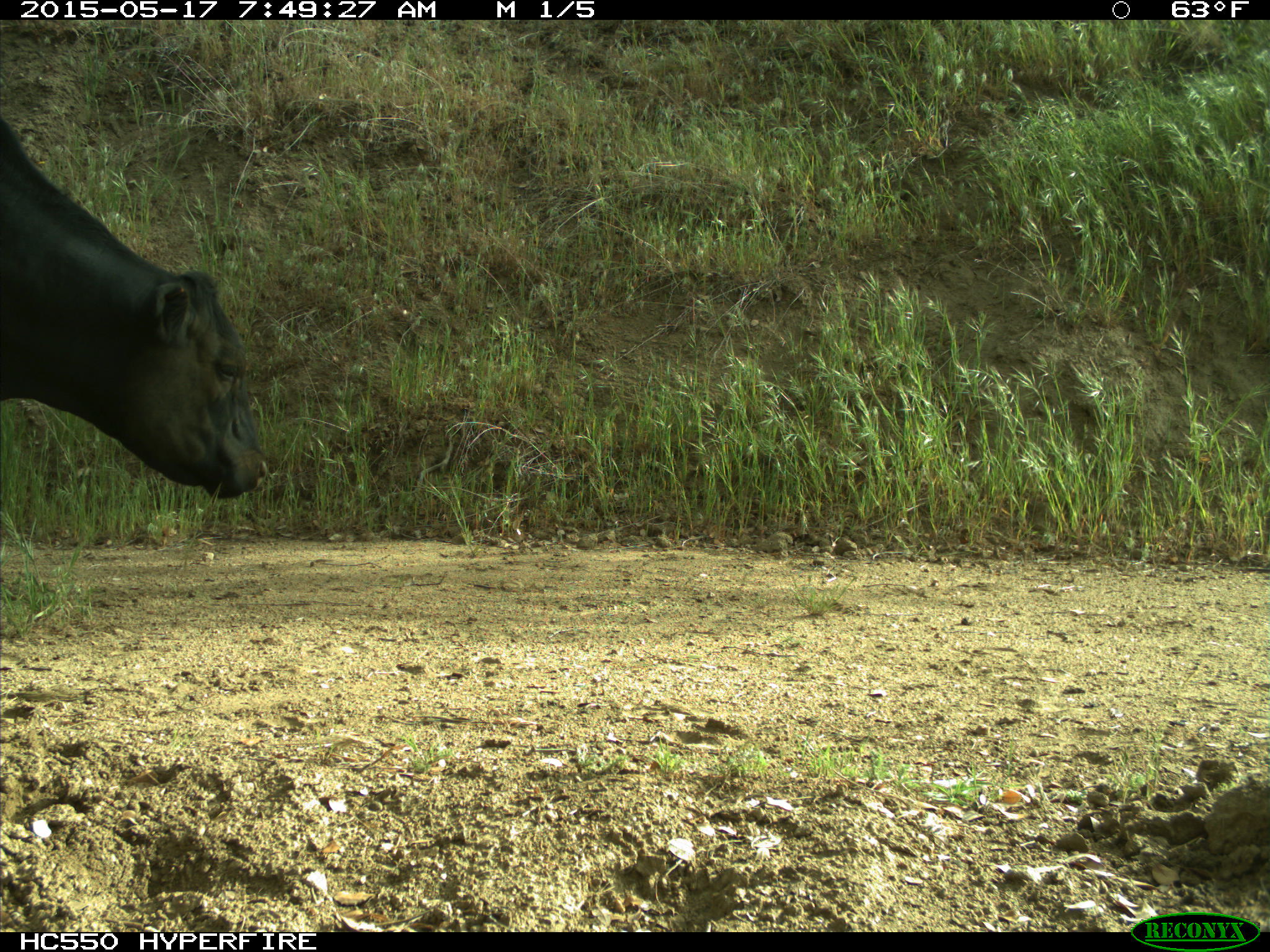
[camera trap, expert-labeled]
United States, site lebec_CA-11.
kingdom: Animalia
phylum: Chordata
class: Mammalia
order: Artiodactyla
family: Bovidae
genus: Bos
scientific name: Bos taurus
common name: domestic cow